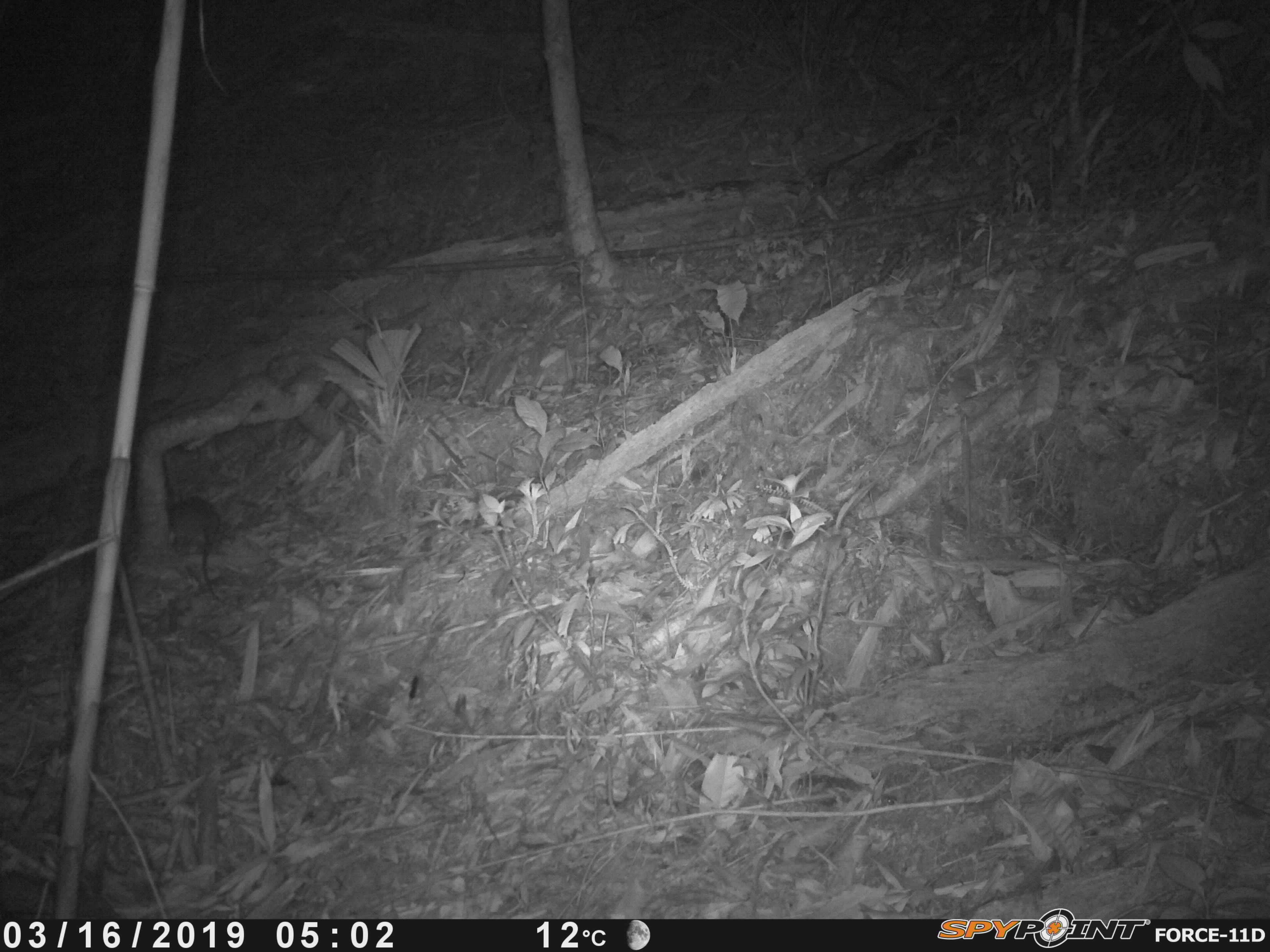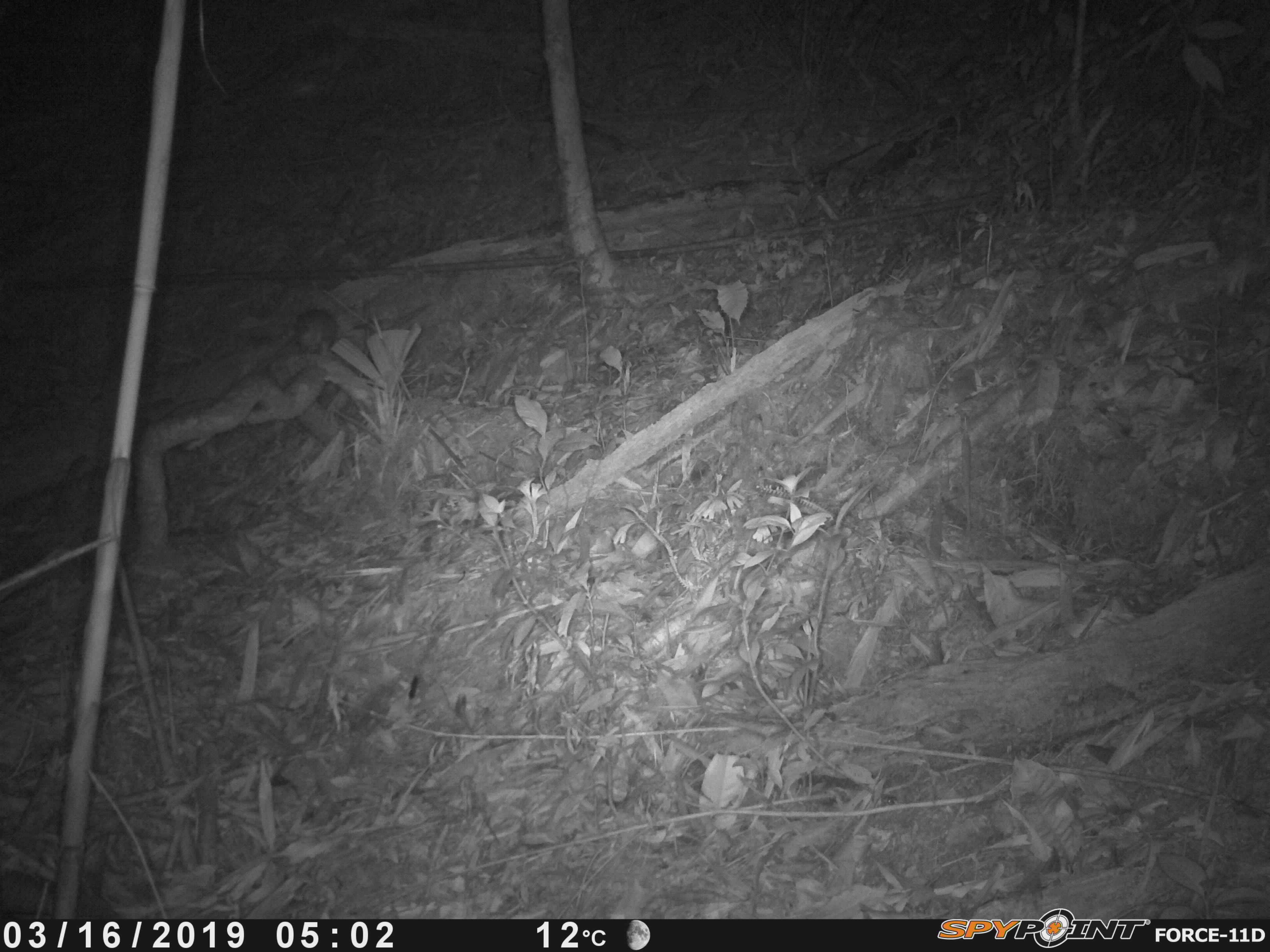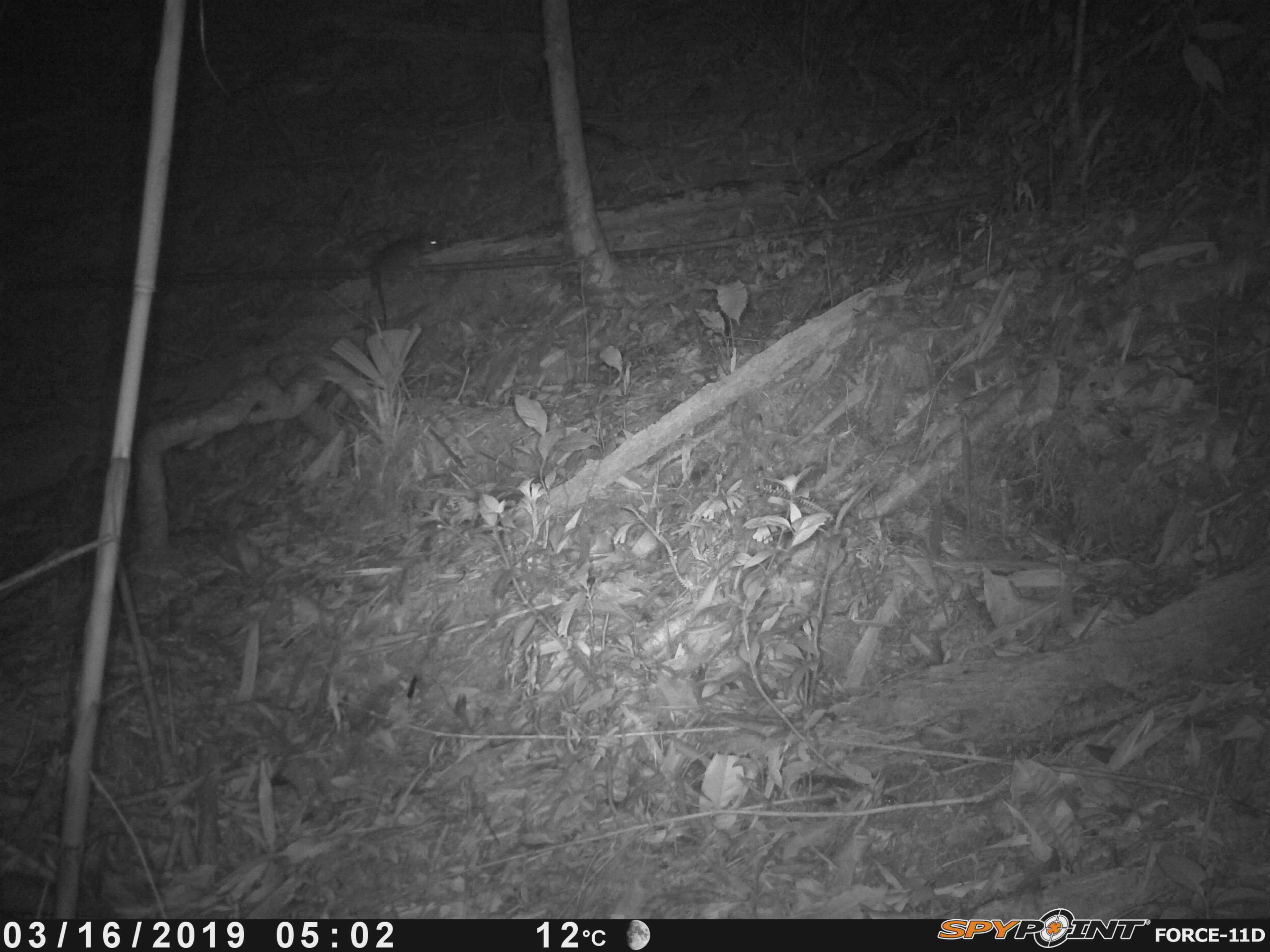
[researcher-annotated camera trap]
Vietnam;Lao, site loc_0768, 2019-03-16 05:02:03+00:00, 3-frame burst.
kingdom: Animalia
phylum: Chordata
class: Mammalia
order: Rodentia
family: Muridae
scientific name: Muridae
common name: old-world mice and rats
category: unidentified murid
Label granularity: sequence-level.